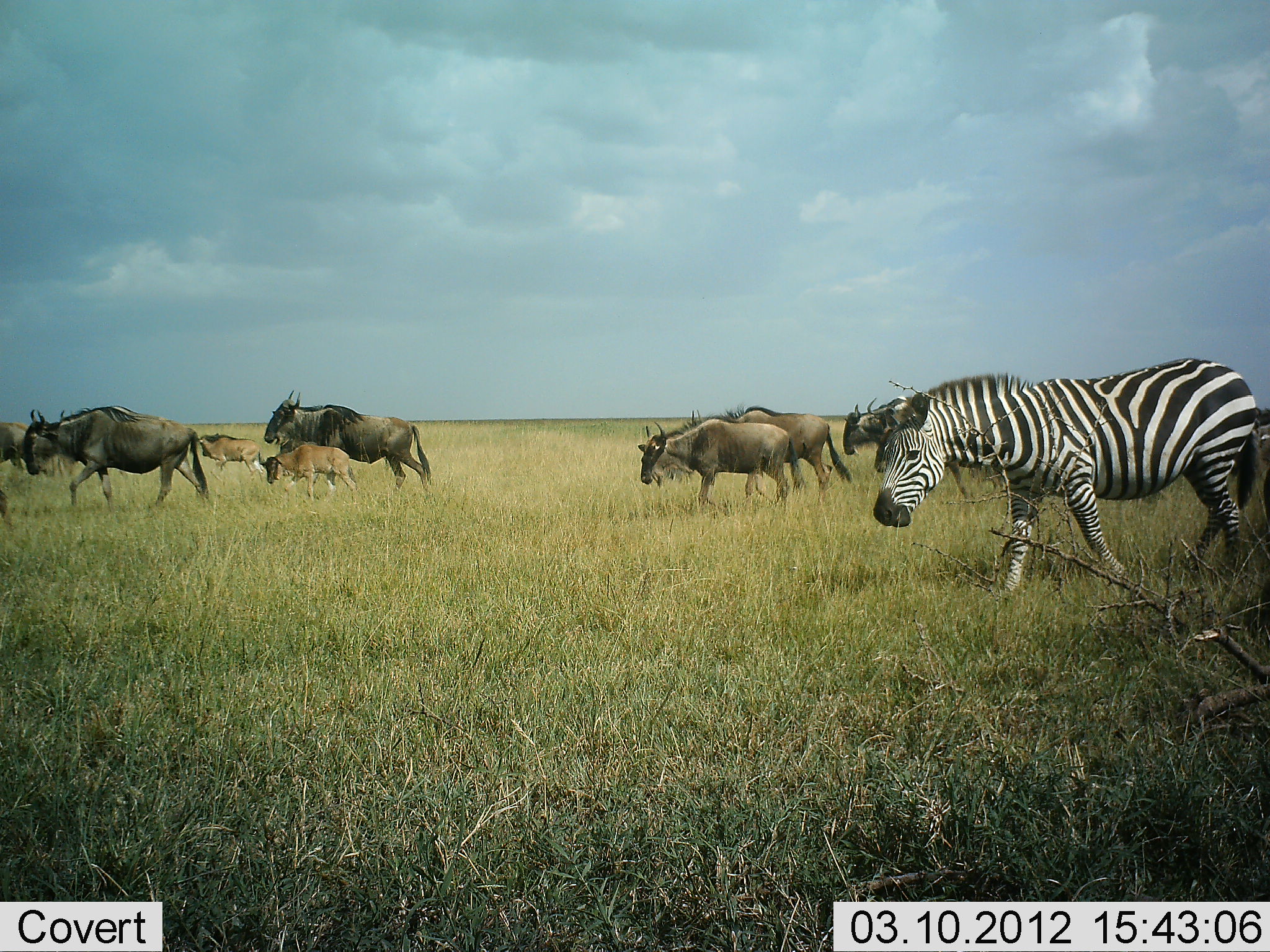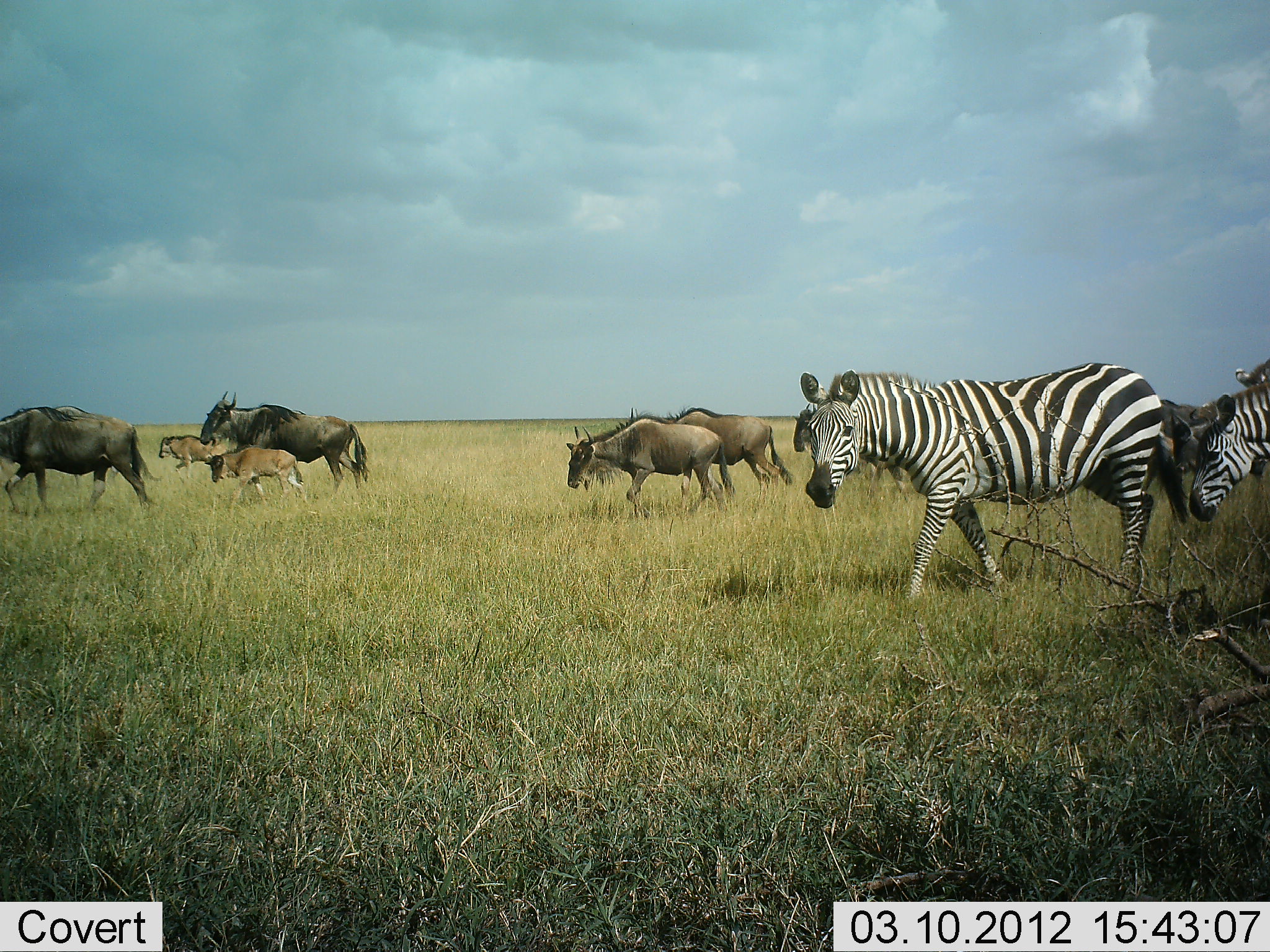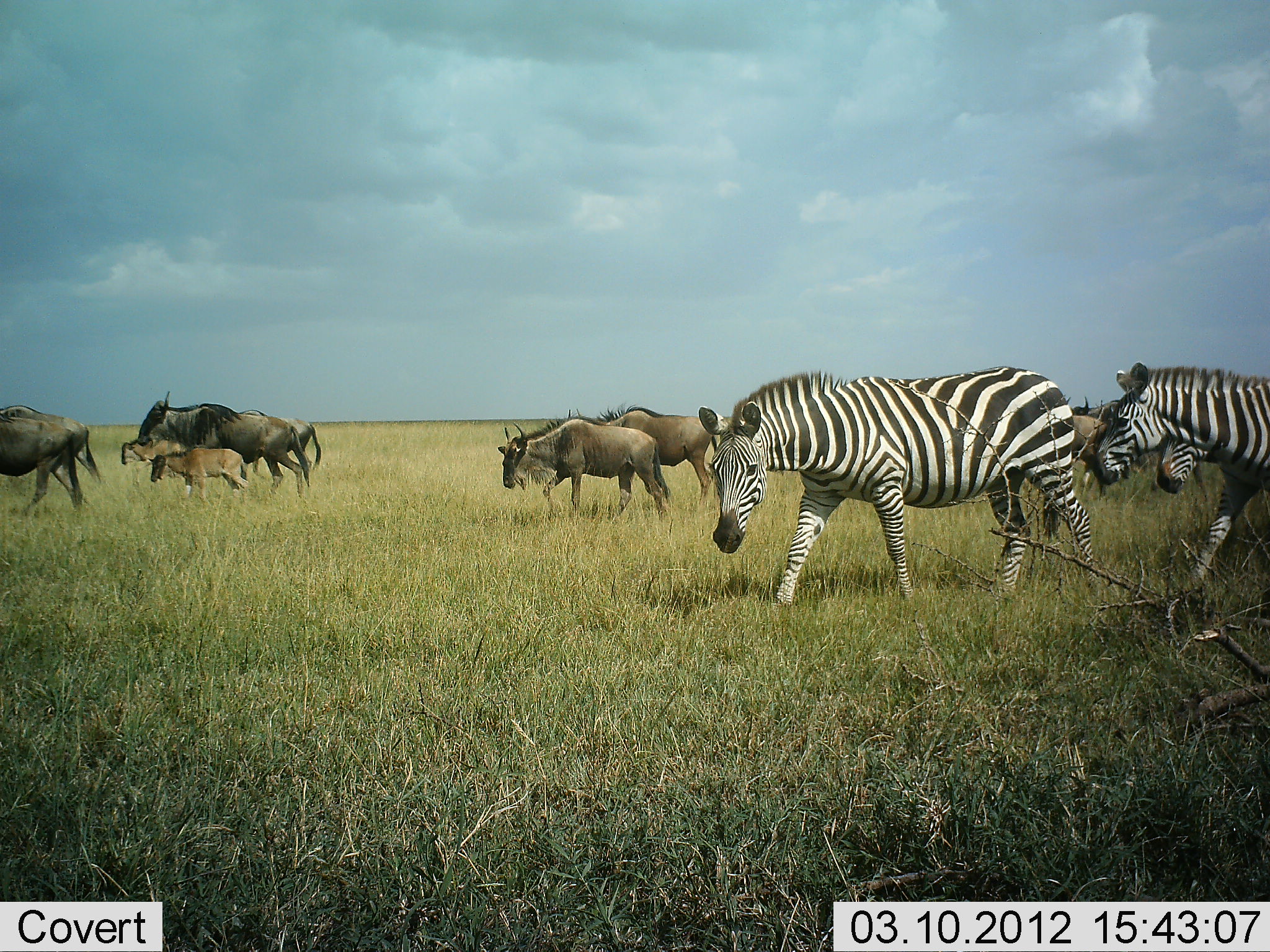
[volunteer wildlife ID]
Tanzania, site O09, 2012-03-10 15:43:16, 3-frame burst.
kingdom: Animalia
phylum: Chordata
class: Mammalia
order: Artiodactyla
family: Bovidae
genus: Connochaetes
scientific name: Connochaetes taurinus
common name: blue wildebeest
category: wildebeest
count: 9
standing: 5%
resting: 0%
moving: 100%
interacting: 0%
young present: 100%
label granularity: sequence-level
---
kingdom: Animalia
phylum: Chordata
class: Mammalia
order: Perissodactyla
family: Equidae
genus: Equus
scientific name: Equus quagga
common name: plains zebra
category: zebra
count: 3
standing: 0%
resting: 0%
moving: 100%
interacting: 0%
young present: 6%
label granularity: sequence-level